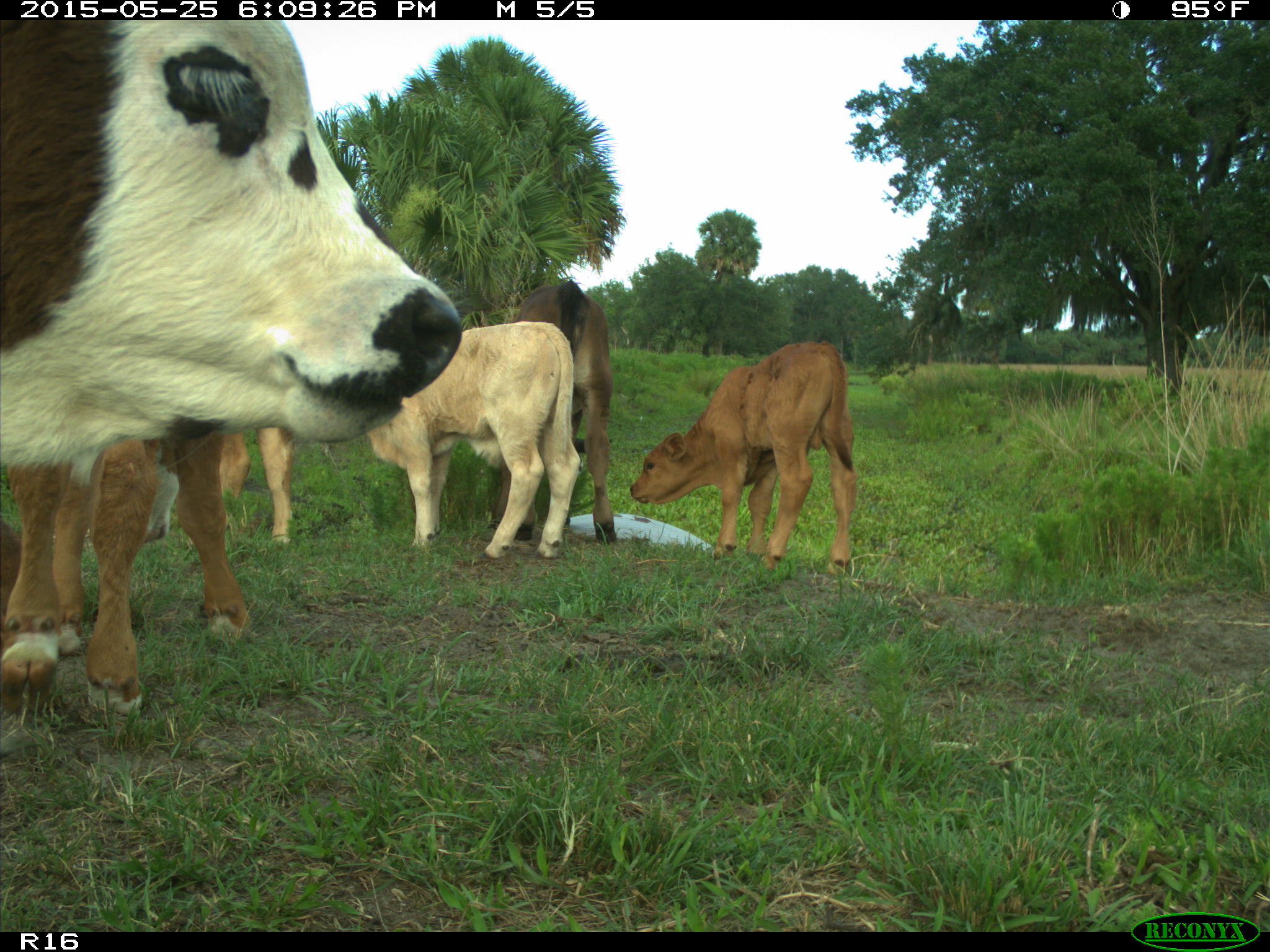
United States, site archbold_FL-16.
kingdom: Animalia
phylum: Chordata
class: Mammalia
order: Artiodactyla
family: Bovidae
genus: Bos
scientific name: Bos taurus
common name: domestic cow